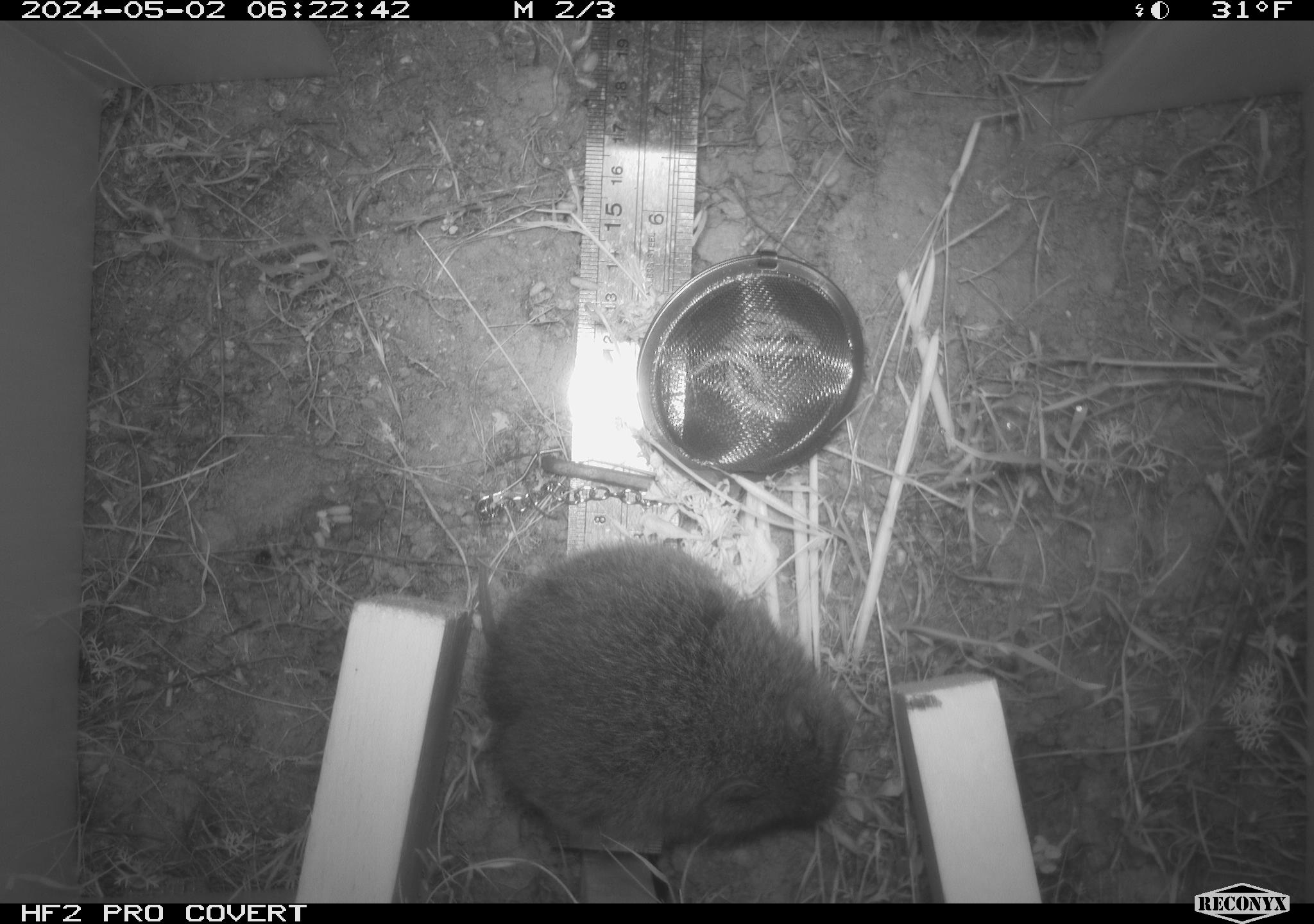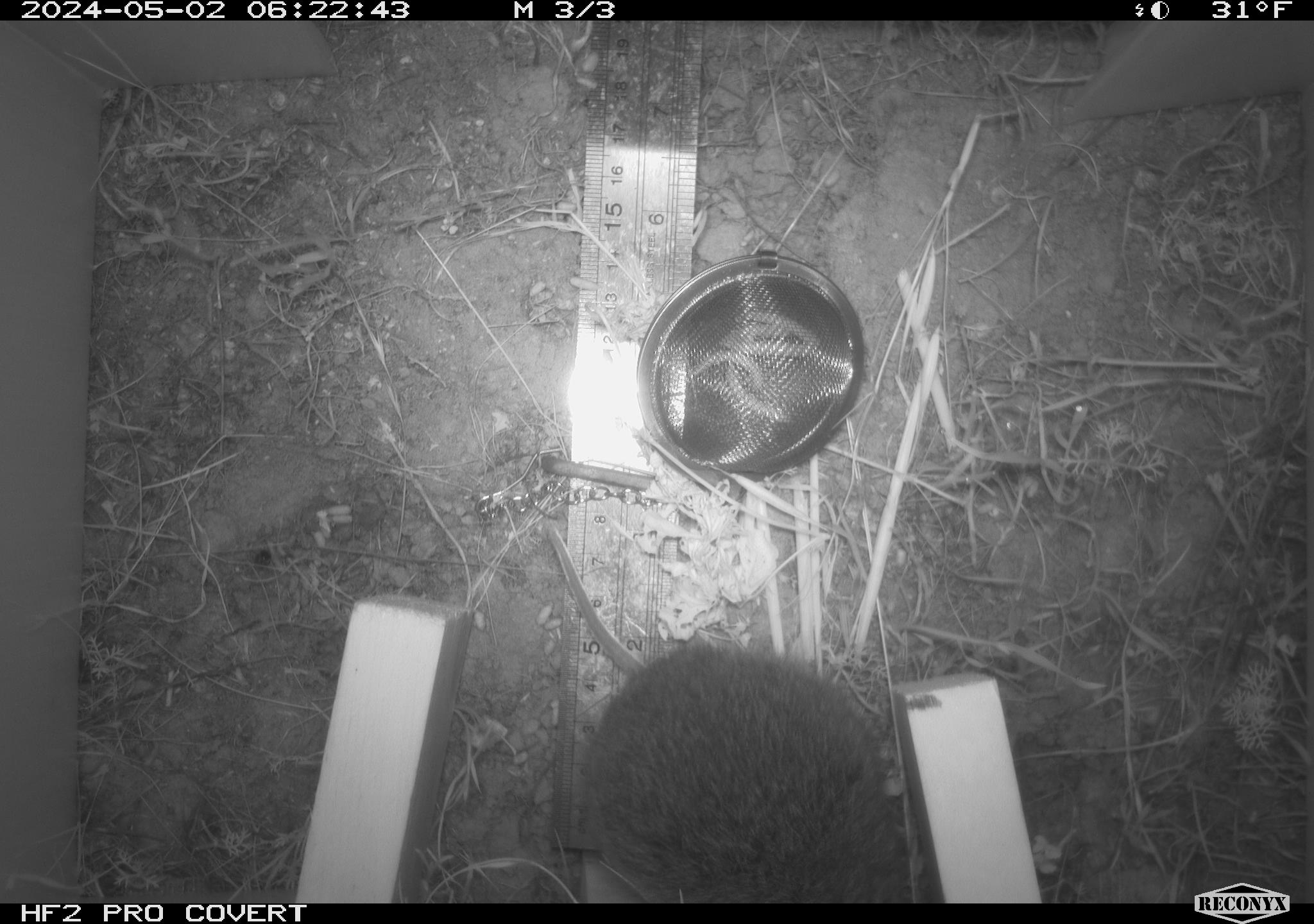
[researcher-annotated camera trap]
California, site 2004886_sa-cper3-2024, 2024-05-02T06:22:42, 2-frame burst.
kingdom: Animalia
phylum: Chordata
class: Mammalia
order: Rodentia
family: Cricetidae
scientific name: Arvicolinae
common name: voles, lemmings, and muskrats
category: arvicolinae subfamily